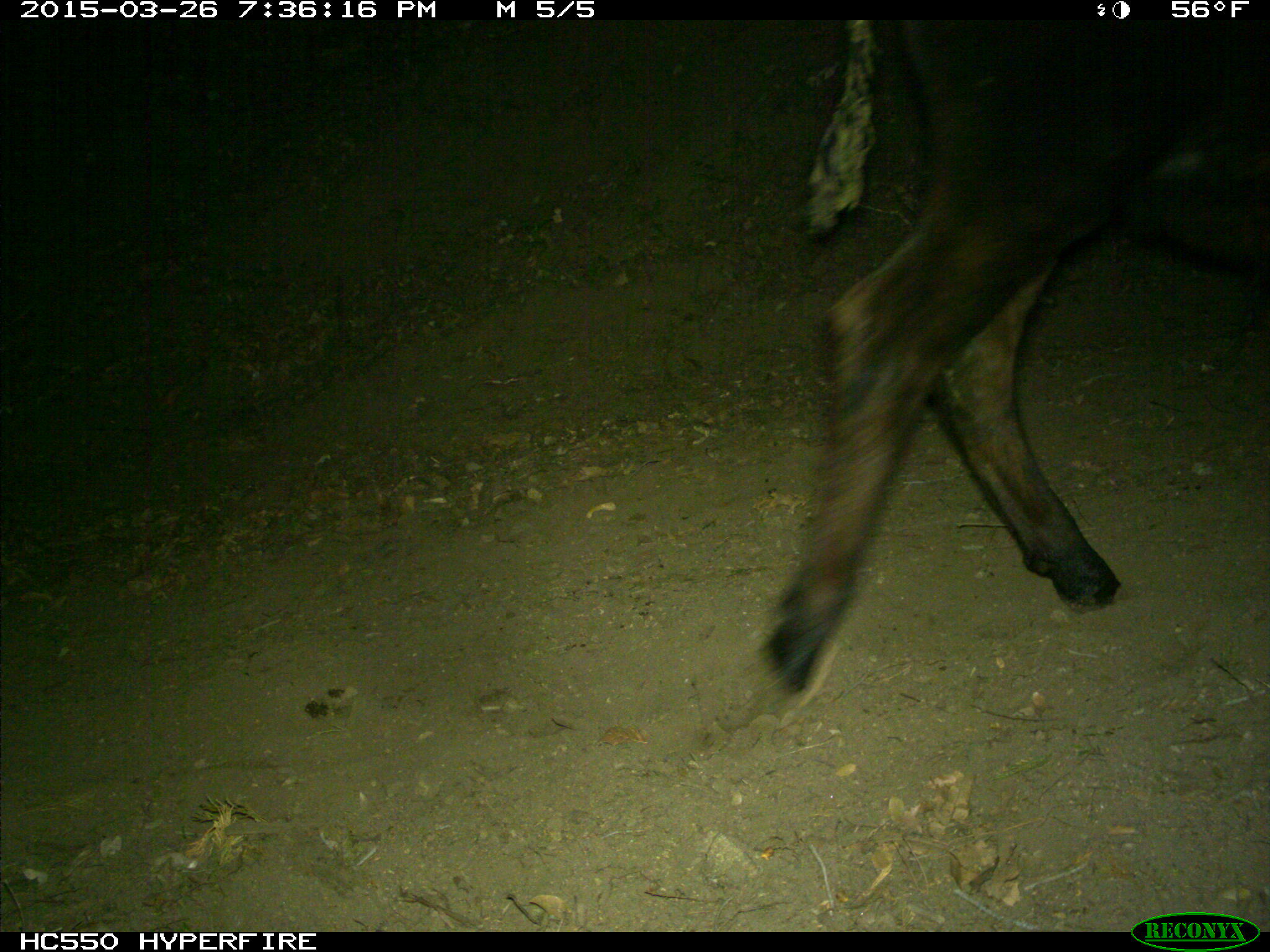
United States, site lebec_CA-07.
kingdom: Animalia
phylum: Chordata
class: Mammalia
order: Artiodactyla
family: Bovidae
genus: Bos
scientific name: Bos taurus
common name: domestic cow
Bos taurus (domestic cow).